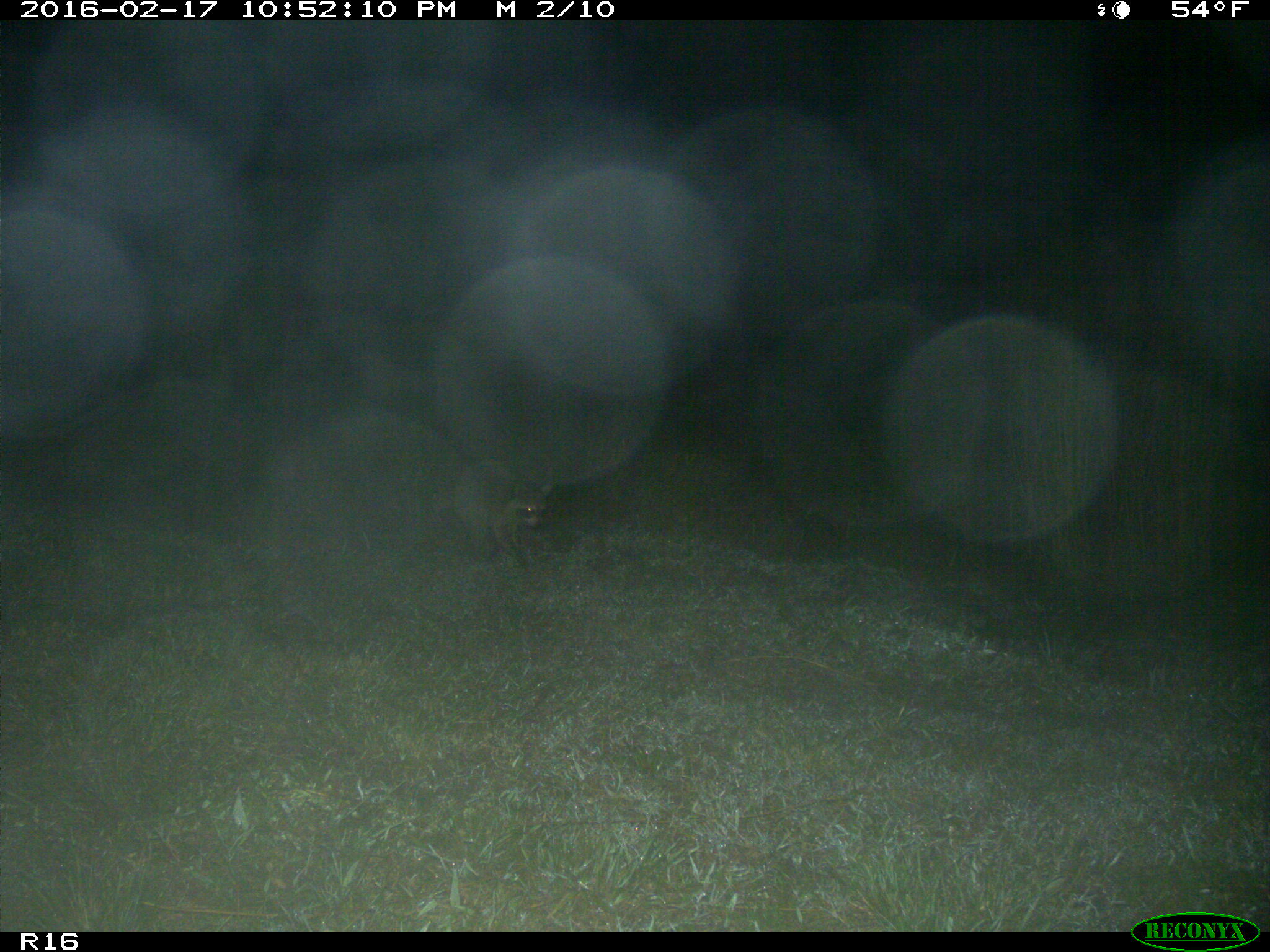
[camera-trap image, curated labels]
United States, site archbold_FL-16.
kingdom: Animalia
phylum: Chordata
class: Mammalia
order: Carnivora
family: Procyonidae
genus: Procyon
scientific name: Procyon lotor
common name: common raccoon